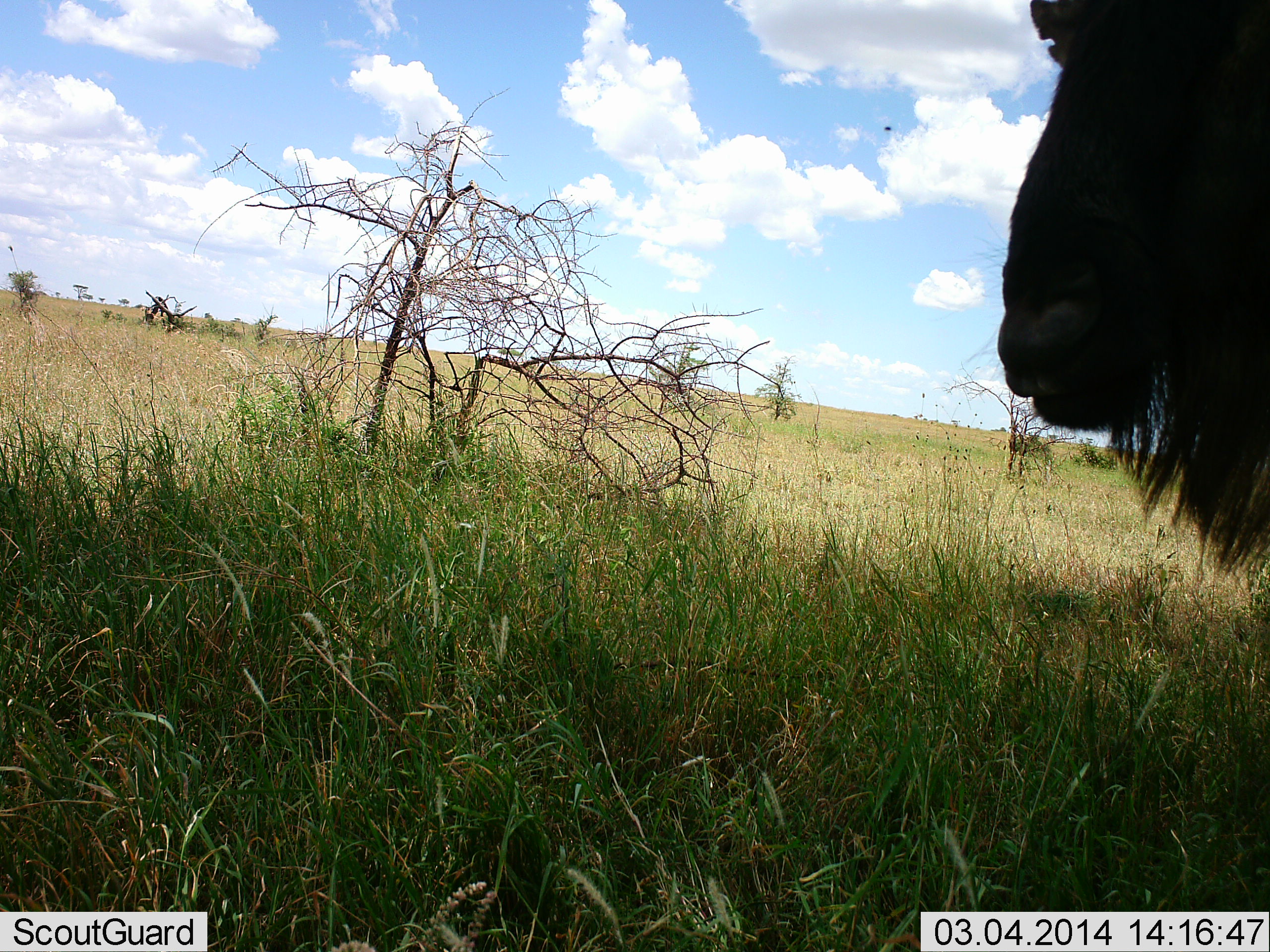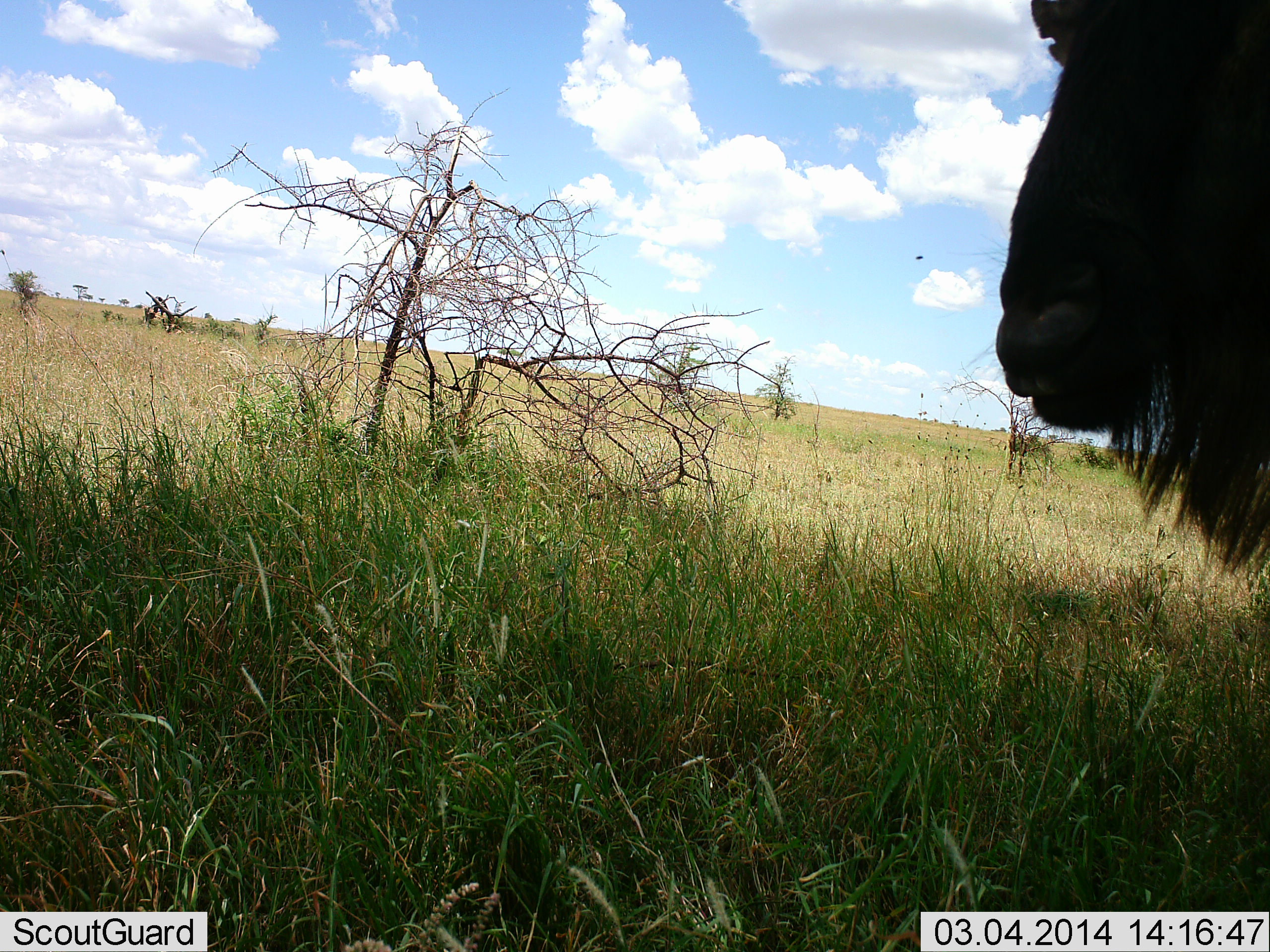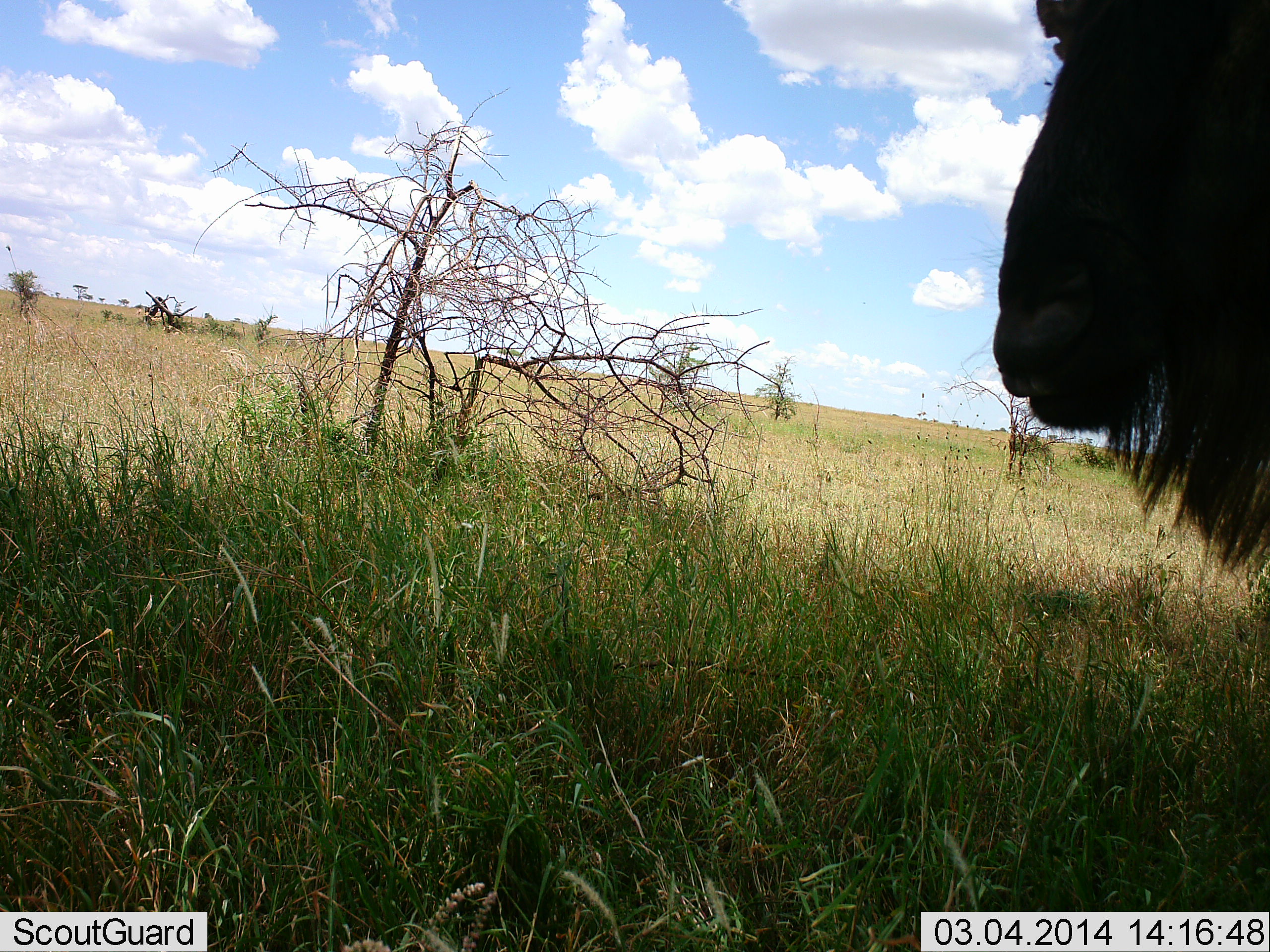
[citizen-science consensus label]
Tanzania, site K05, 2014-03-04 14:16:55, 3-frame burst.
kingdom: Animalia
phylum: Chordata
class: Mammalia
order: Artiodactyla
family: Bovidae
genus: Connochaetes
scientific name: Connochaetes taurinus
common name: blue wildebeest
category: wildebeest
Wildebeest (blue wildebeest) (Connochaetes taurinus), count 1. Behavior (volunteer vote fractions): standing 100%, resting 0%, moving 0%, interacting 0%. Young present (vote fraction): 0%. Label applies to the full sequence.